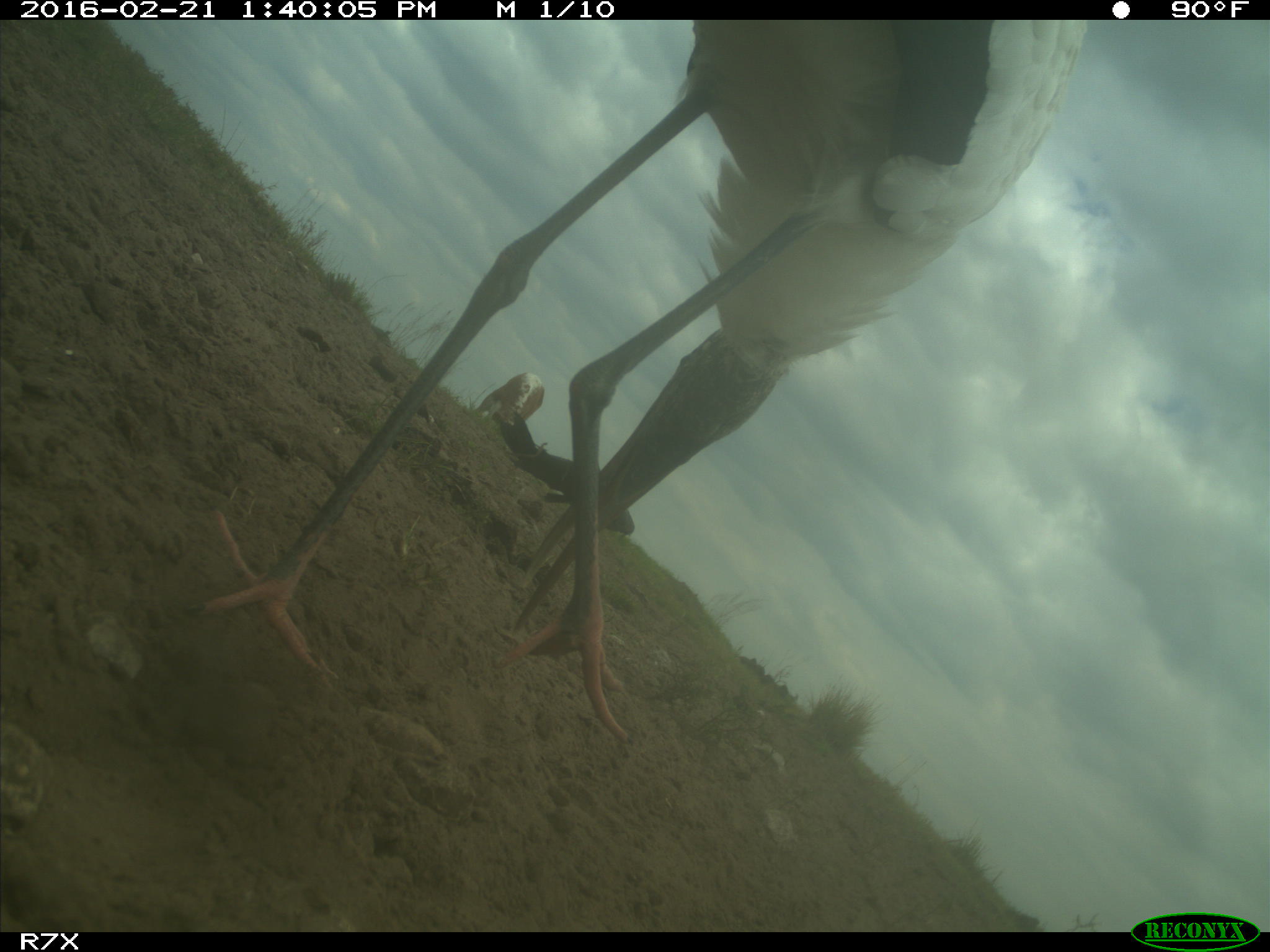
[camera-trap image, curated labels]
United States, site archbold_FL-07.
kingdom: Animalia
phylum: Chordata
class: Mammalia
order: Artiodactyla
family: Bovidae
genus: Bos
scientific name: Bos taurus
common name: domestic cow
Bos taurus (domestic cow).